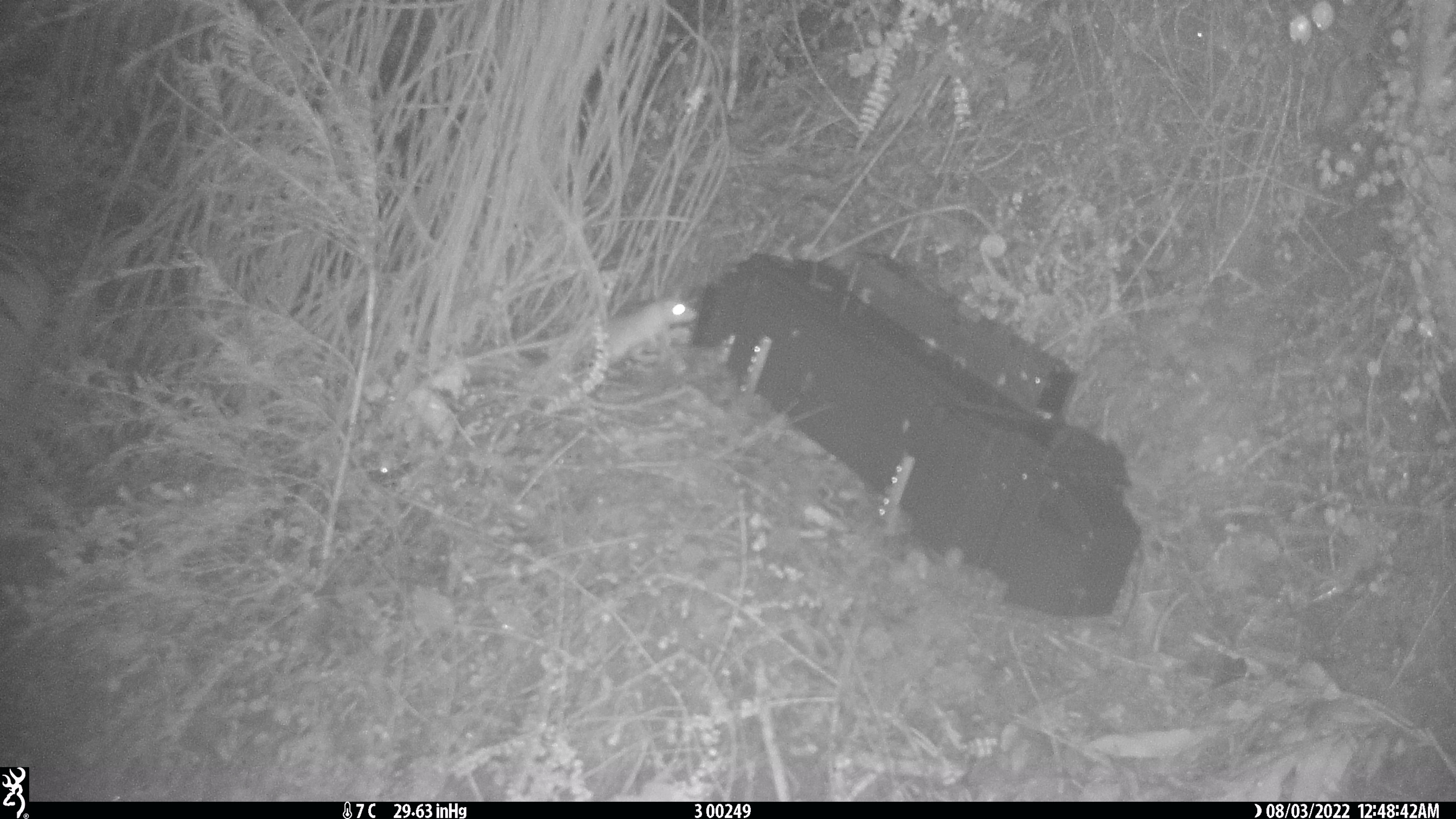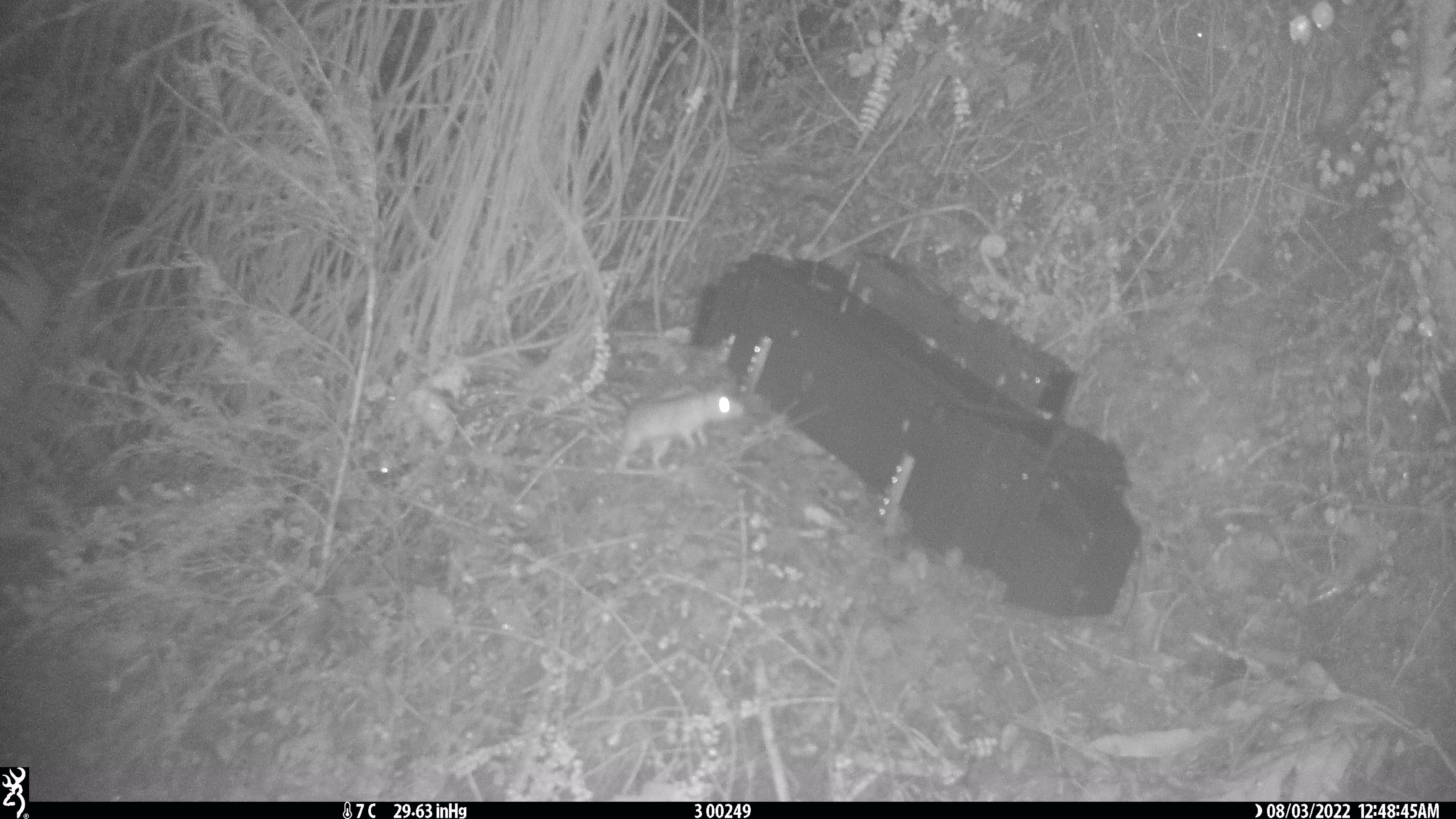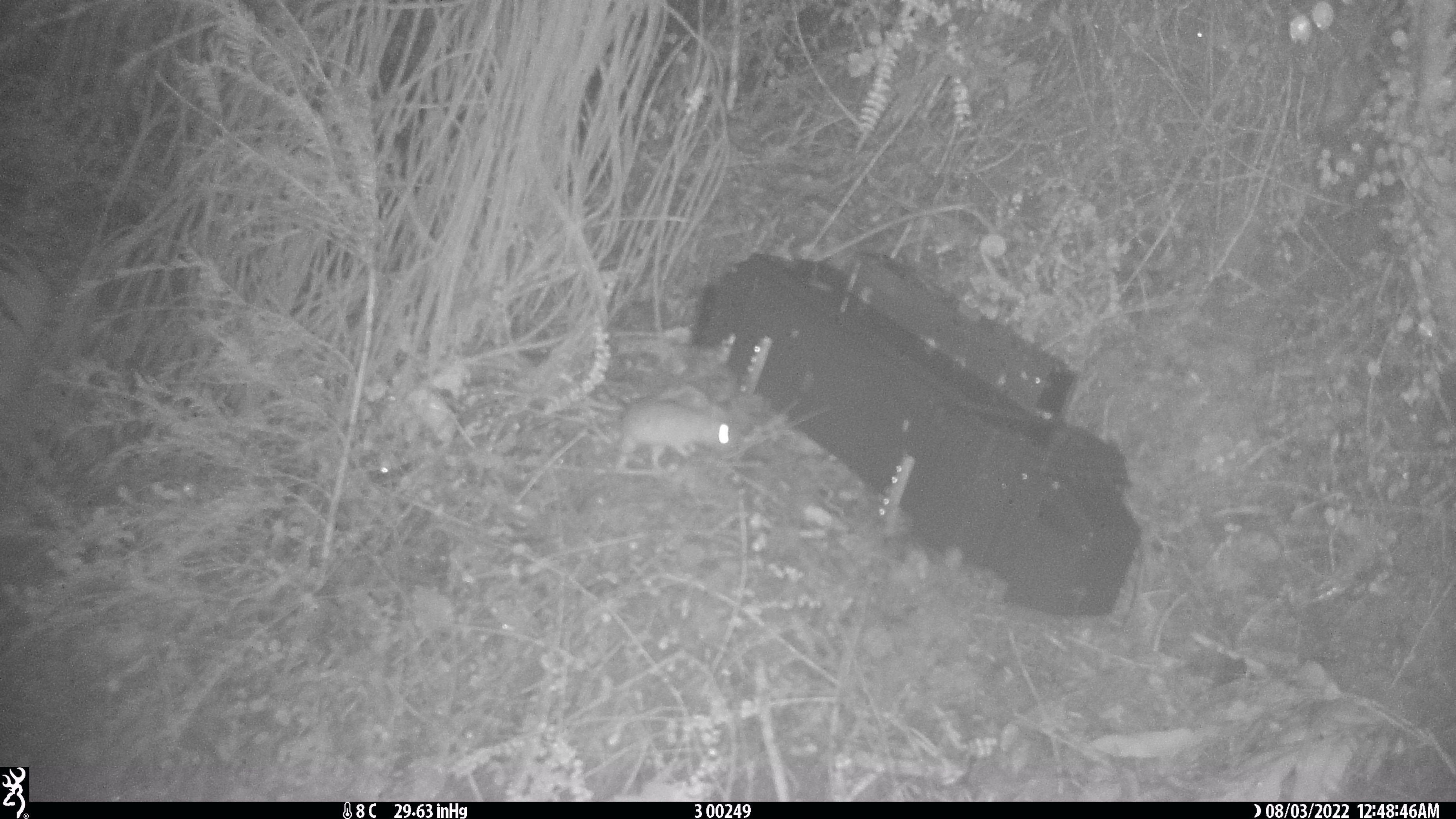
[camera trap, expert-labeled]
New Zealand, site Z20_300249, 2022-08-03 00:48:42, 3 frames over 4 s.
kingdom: Animalia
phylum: Chordata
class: Mammalia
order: Rodentia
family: Muridae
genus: Rattus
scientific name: Rattus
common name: rat